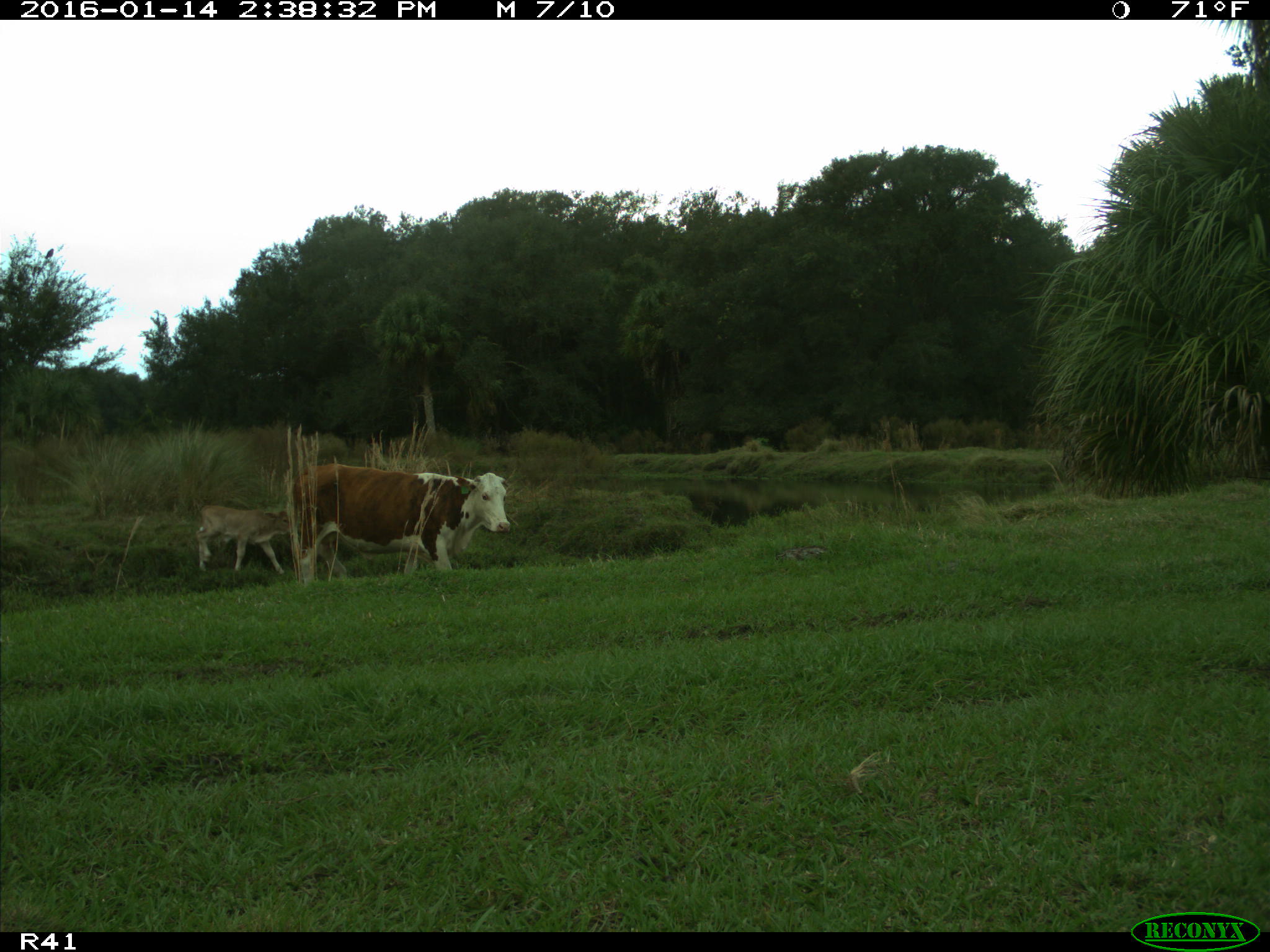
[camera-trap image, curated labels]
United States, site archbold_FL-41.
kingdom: Animalia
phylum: Chordata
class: Mammalia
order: Artiodactyla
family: Bovidae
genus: Bos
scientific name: Bos taurus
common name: domestic cow